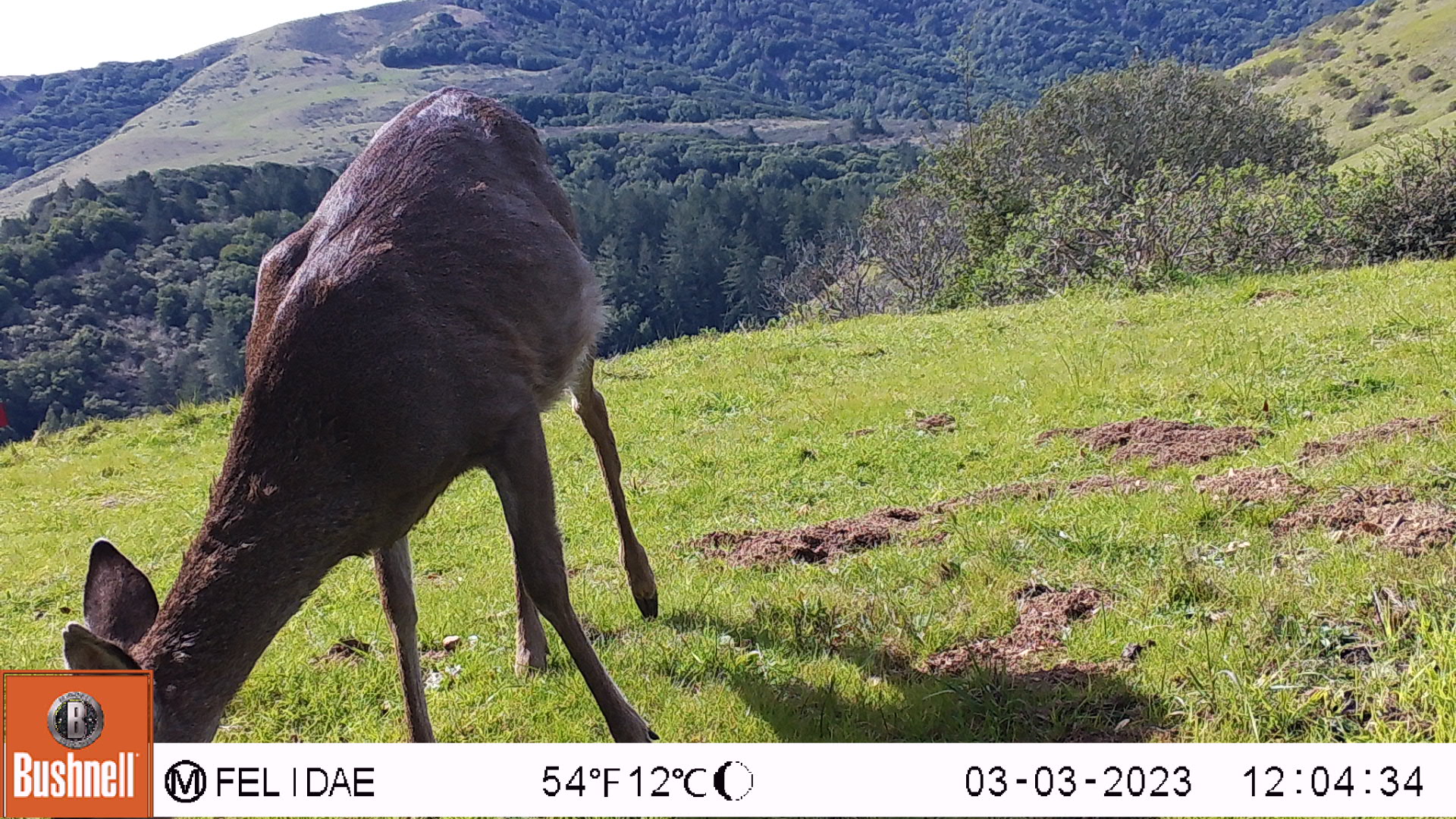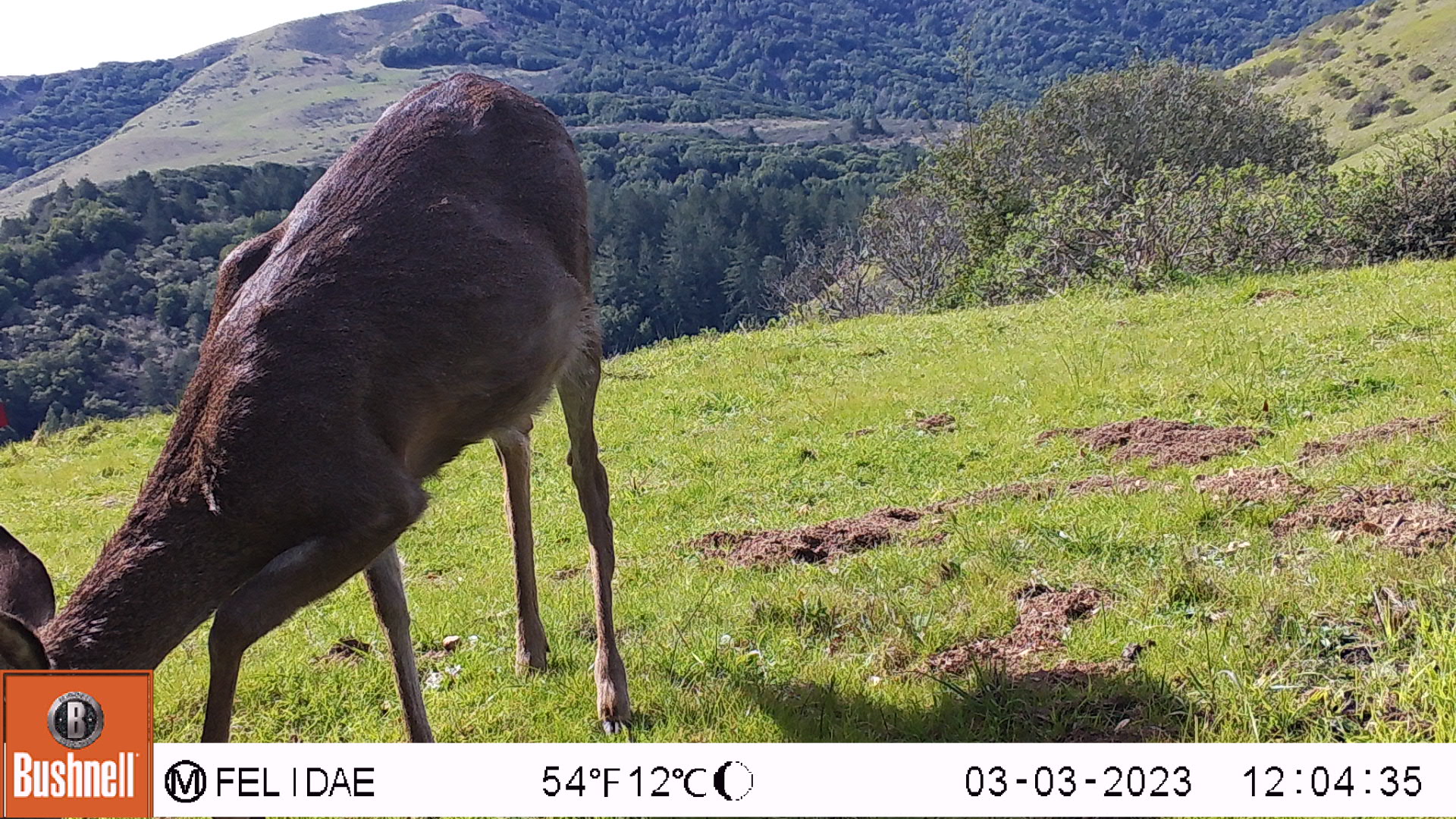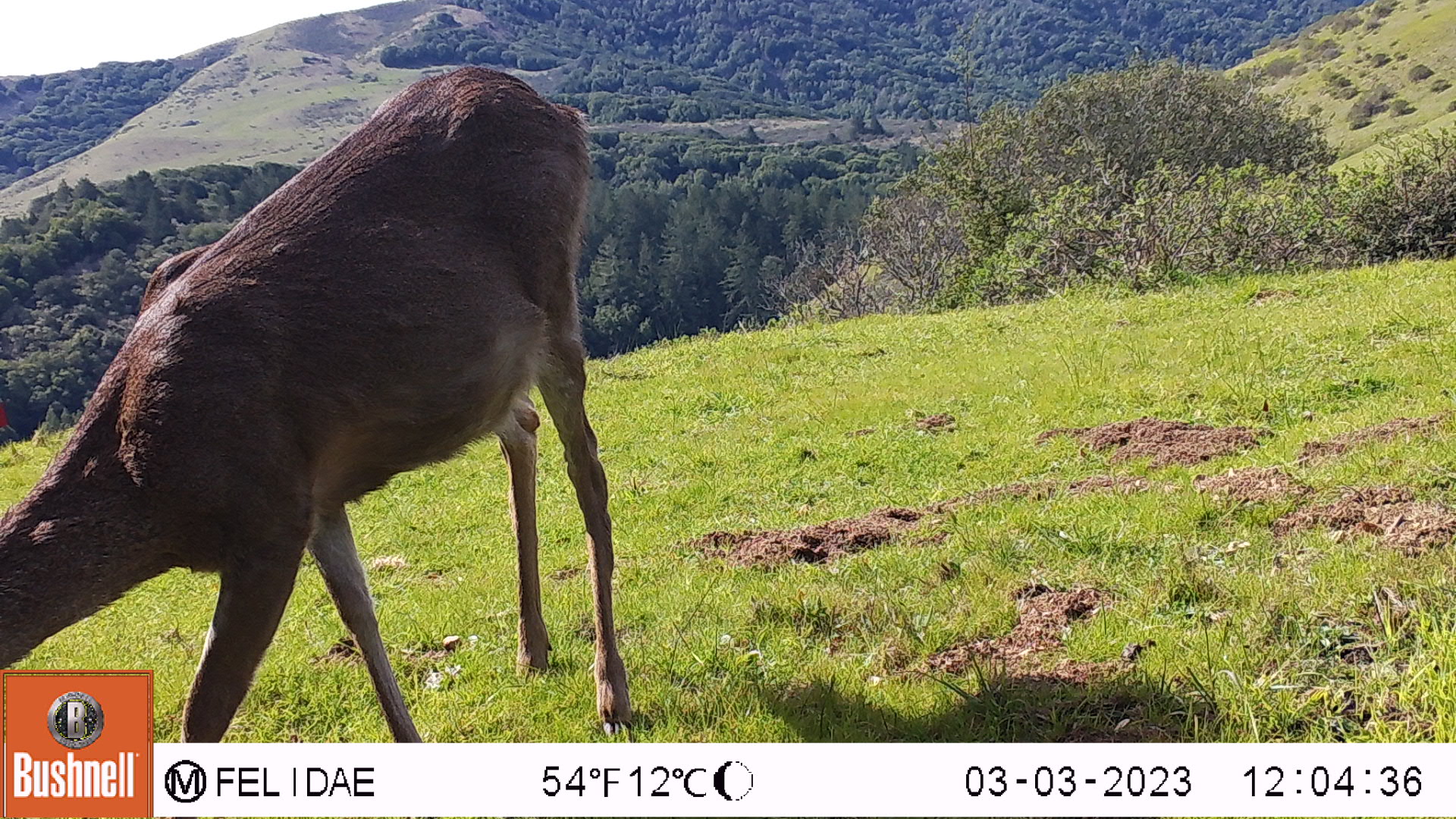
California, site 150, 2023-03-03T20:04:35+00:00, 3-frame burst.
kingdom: Animalia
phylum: Chordata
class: Mammalia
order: Artiodactyla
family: Cervidae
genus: Odocoileus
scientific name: Odocoileus hemionus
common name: mule deer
Mule deer (Odocoileus hemionus).